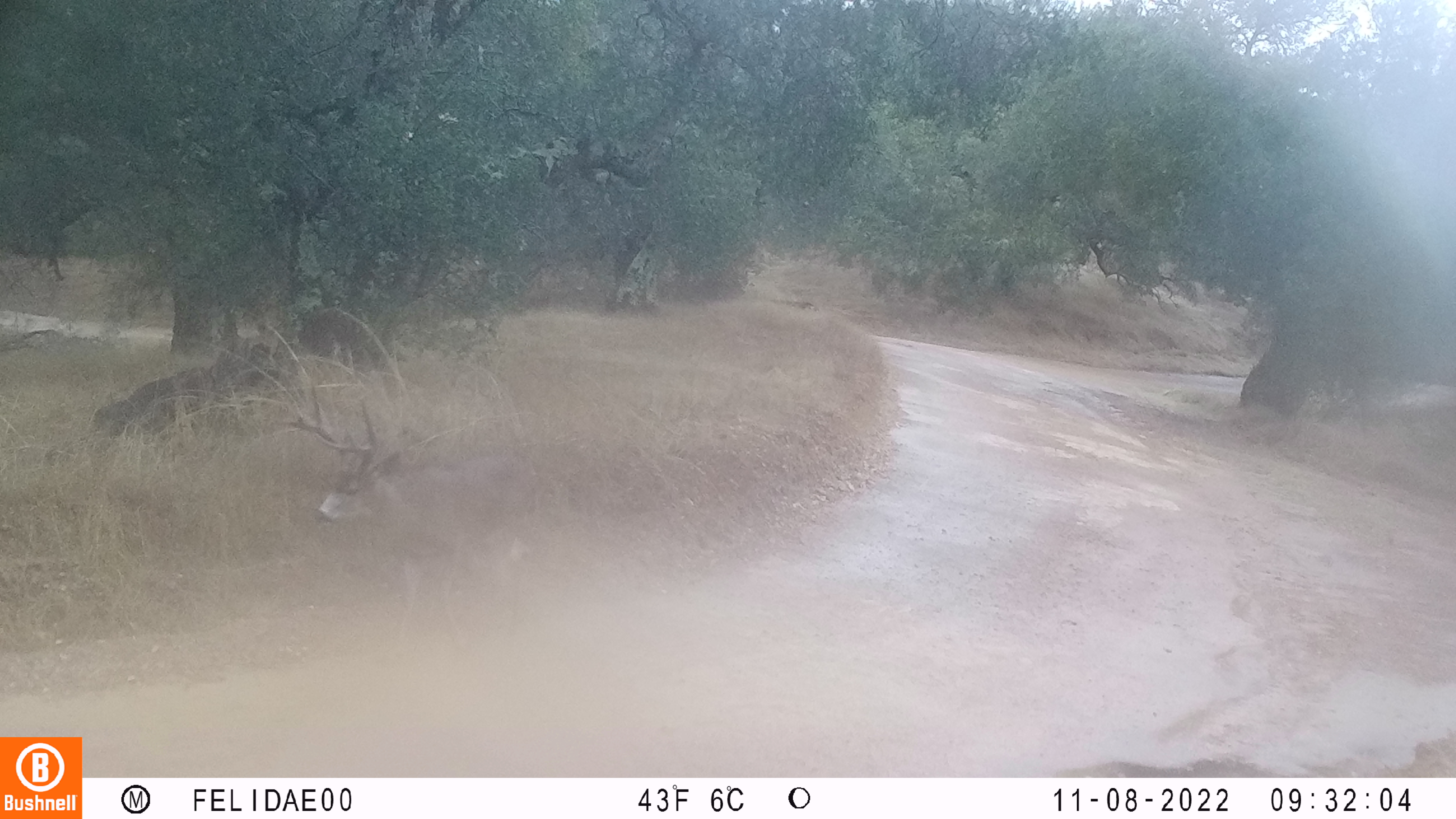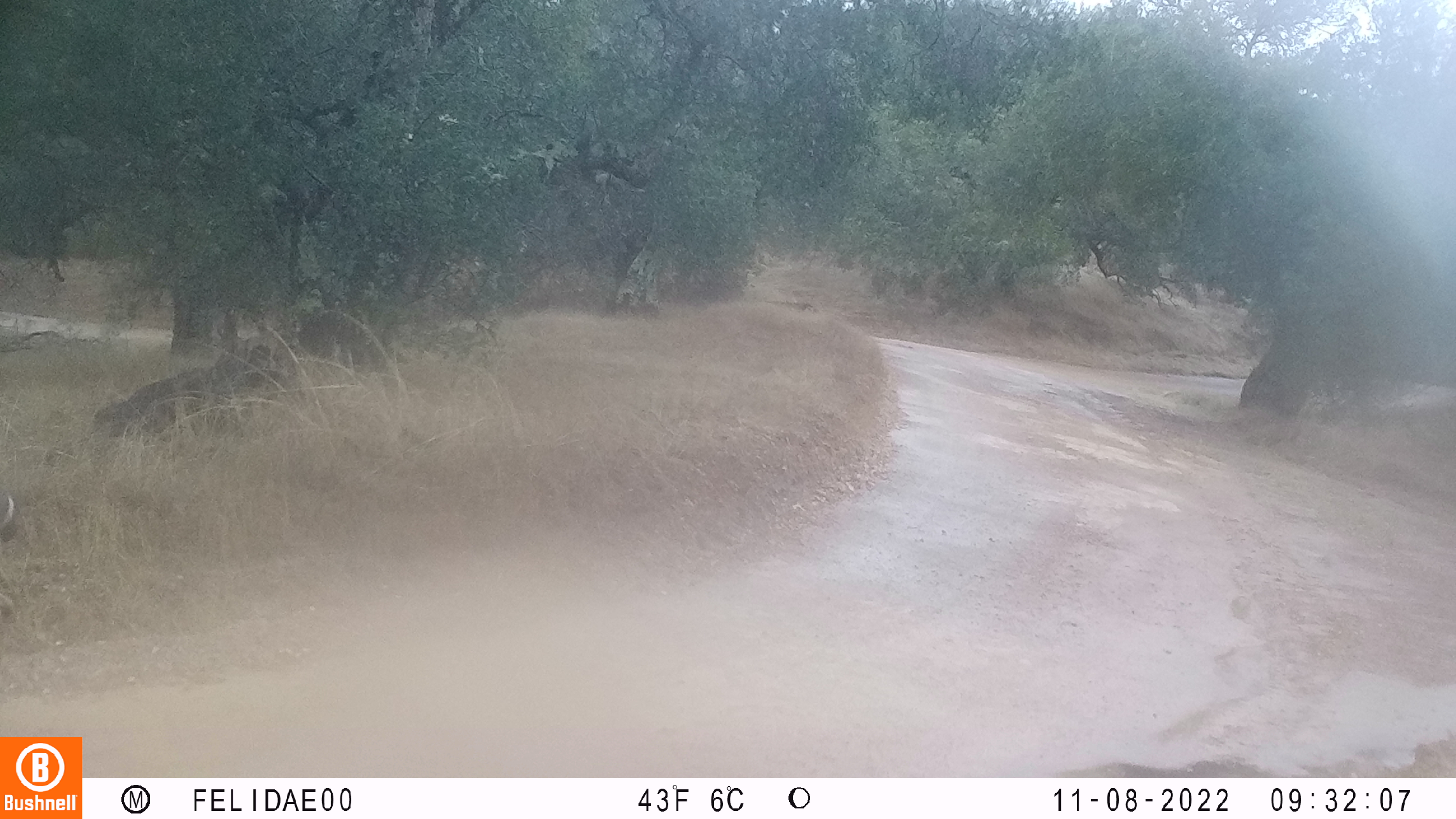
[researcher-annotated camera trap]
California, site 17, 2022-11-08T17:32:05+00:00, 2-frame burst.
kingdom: Animalia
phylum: Chordata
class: Mammalia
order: Artiodactyla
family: Cervidae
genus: Odocoileus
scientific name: Odocoileus hemionus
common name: mule deer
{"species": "mule deer (Odocoileus hemionus)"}